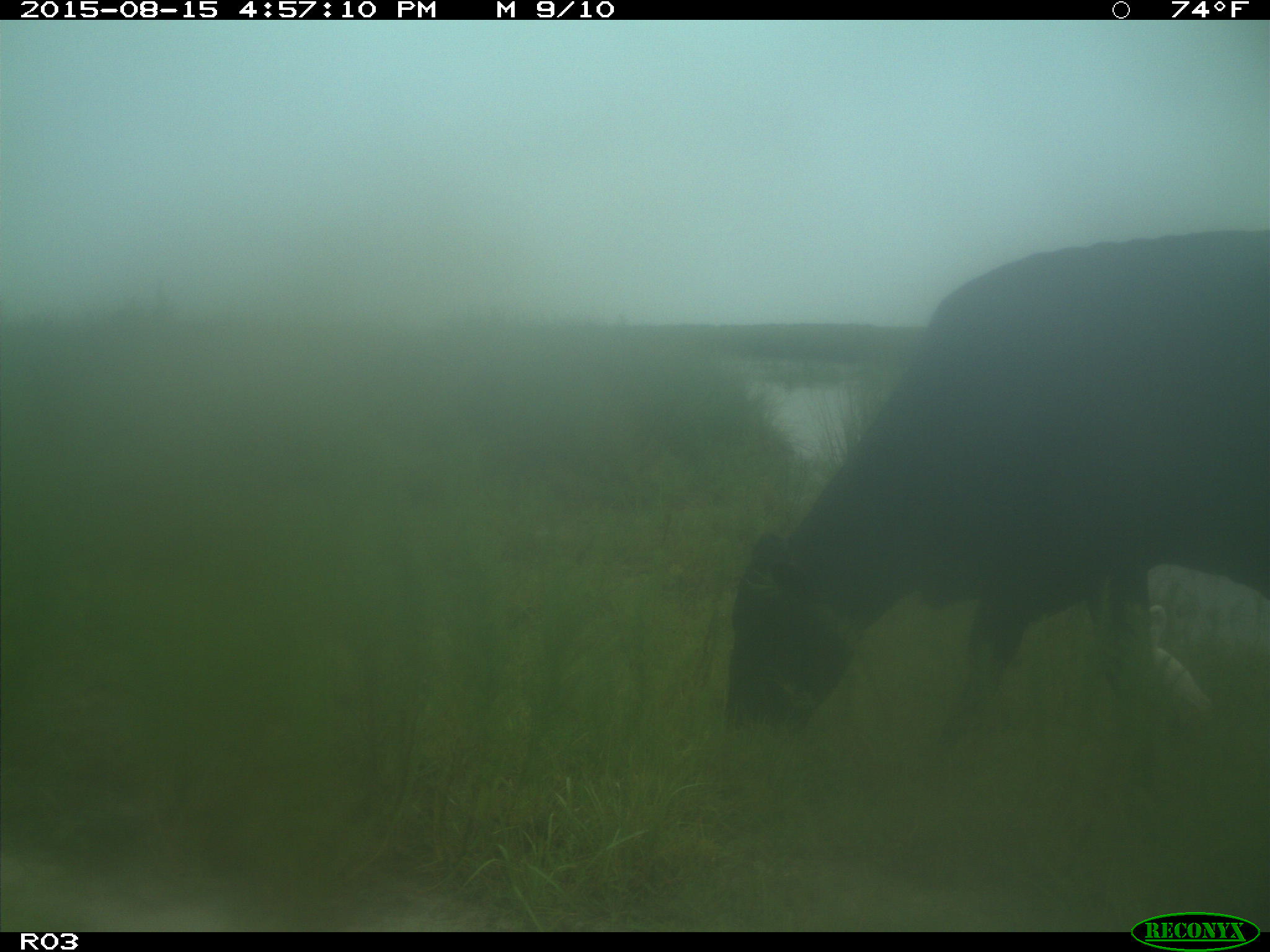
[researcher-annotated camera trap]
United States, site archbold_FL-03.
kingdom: Animalia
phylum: Chordata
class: Mammalia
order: Artiodactyla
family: Bovidae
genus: Bos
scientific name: Bos taurus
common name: domestic cow